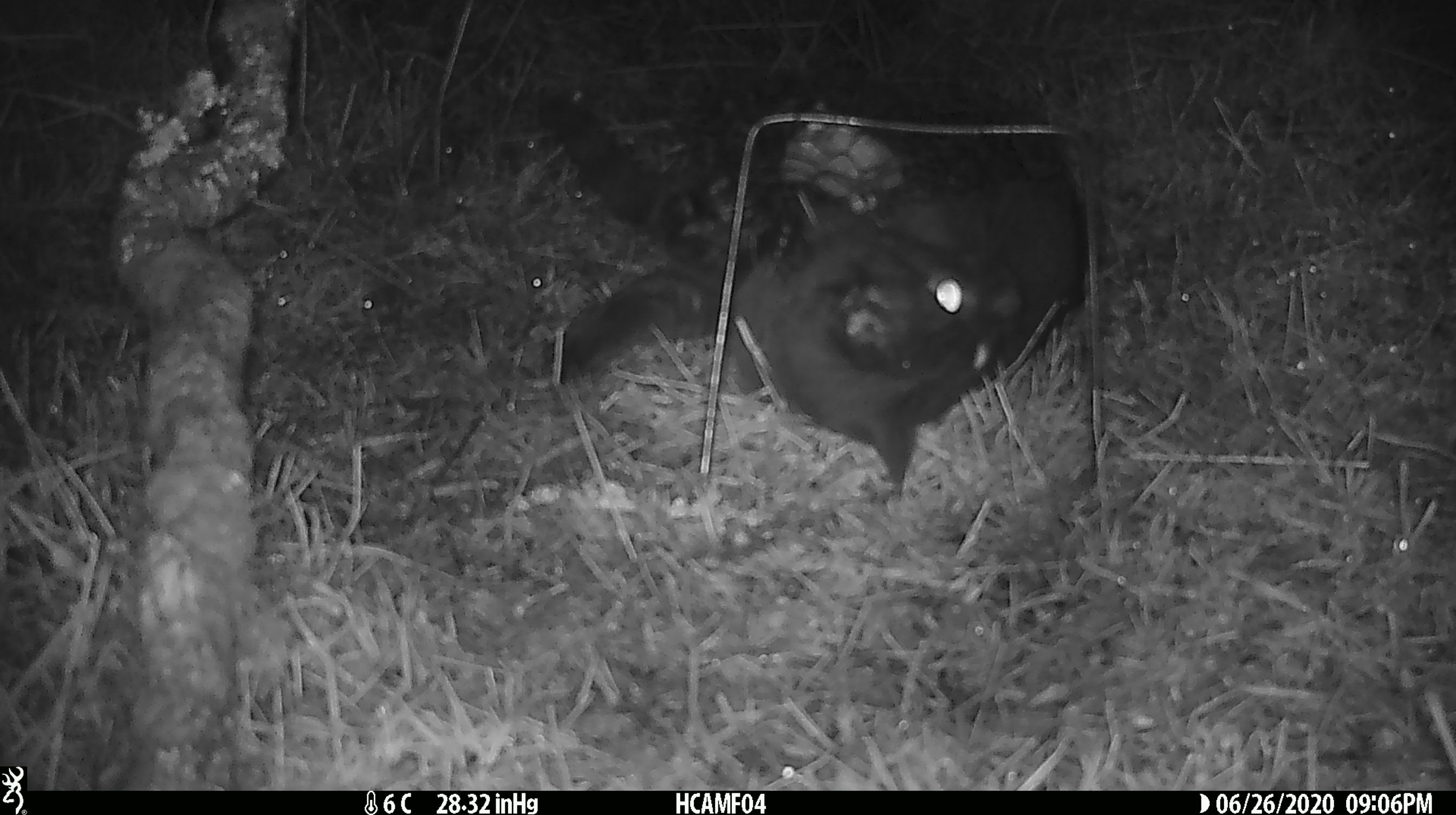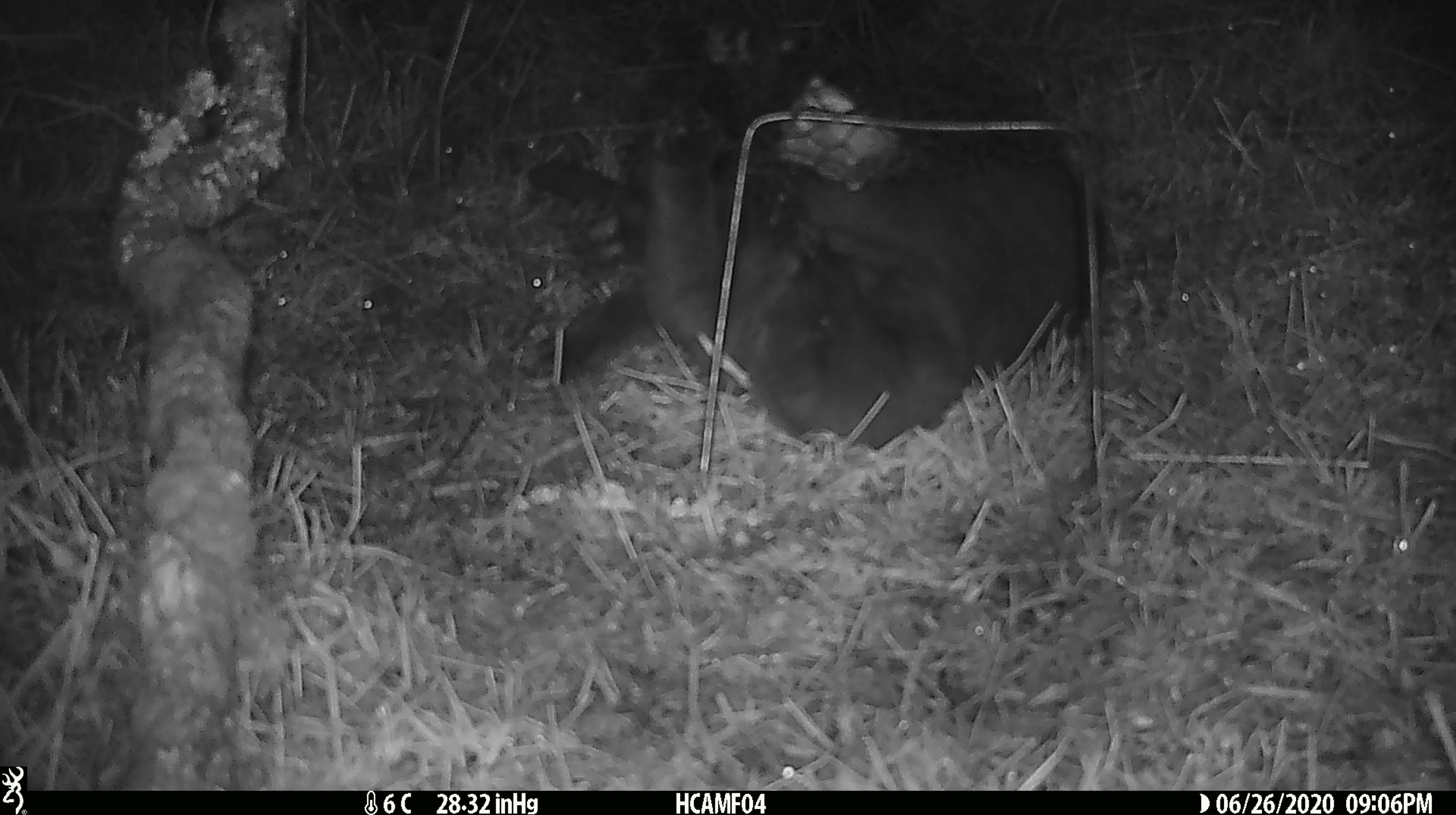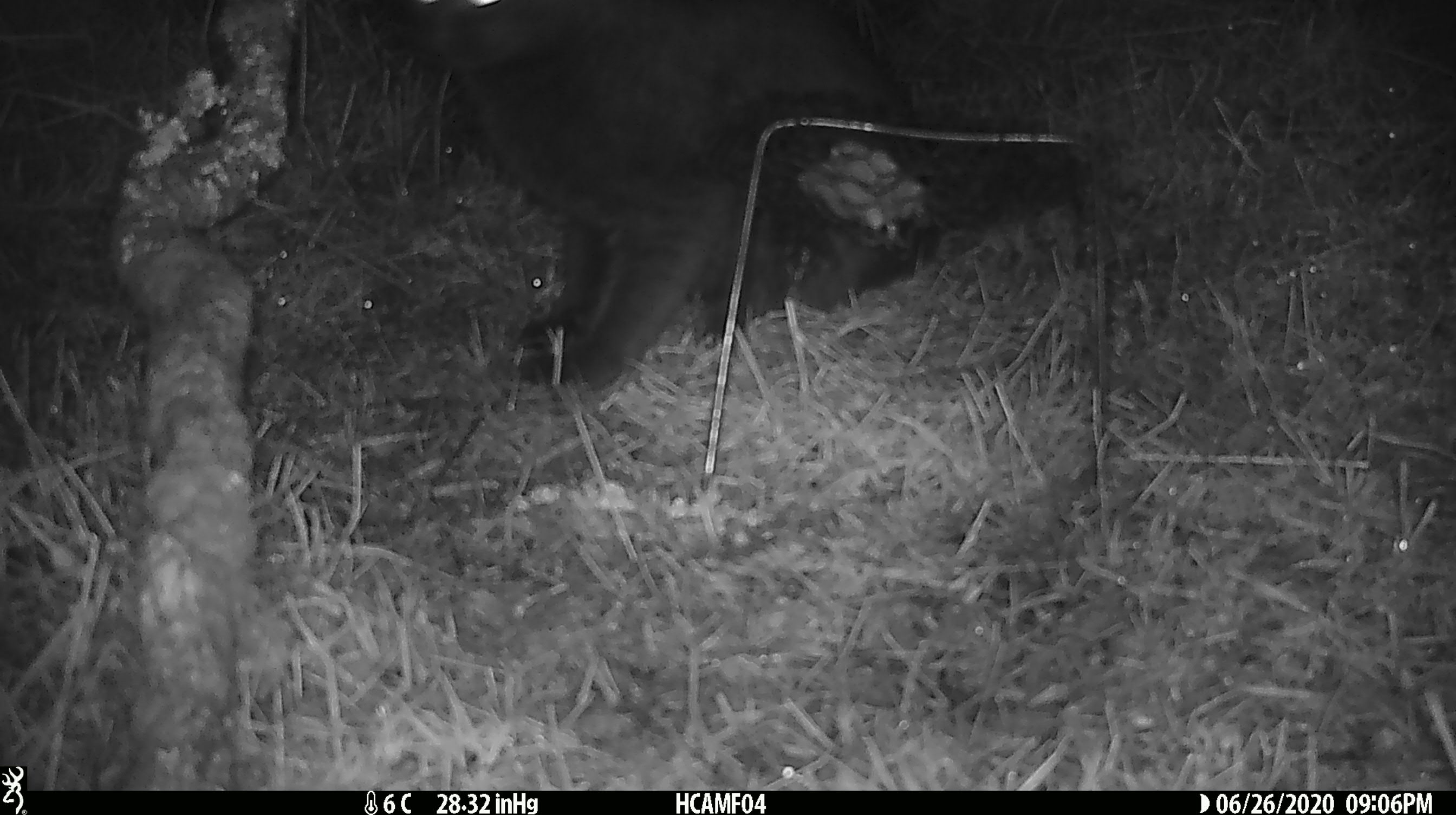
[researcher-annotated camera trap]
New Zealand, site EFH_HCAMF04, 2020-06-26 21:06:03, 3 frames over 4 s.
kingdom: Animalia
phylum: Chordata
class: Mammalia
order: Carnivora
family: Felidae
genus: Felis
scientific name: Felis catus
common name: domestic cat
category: cat